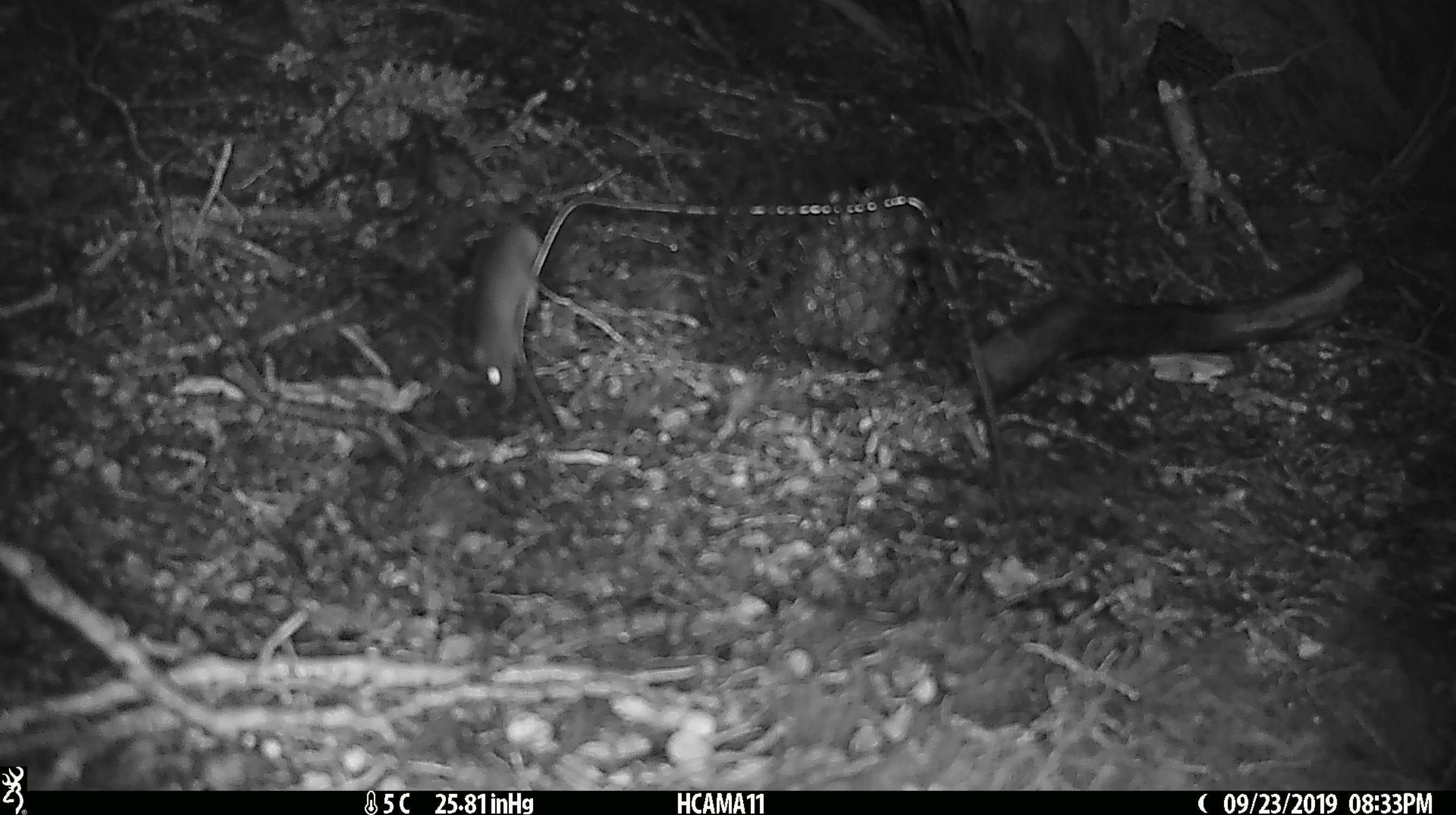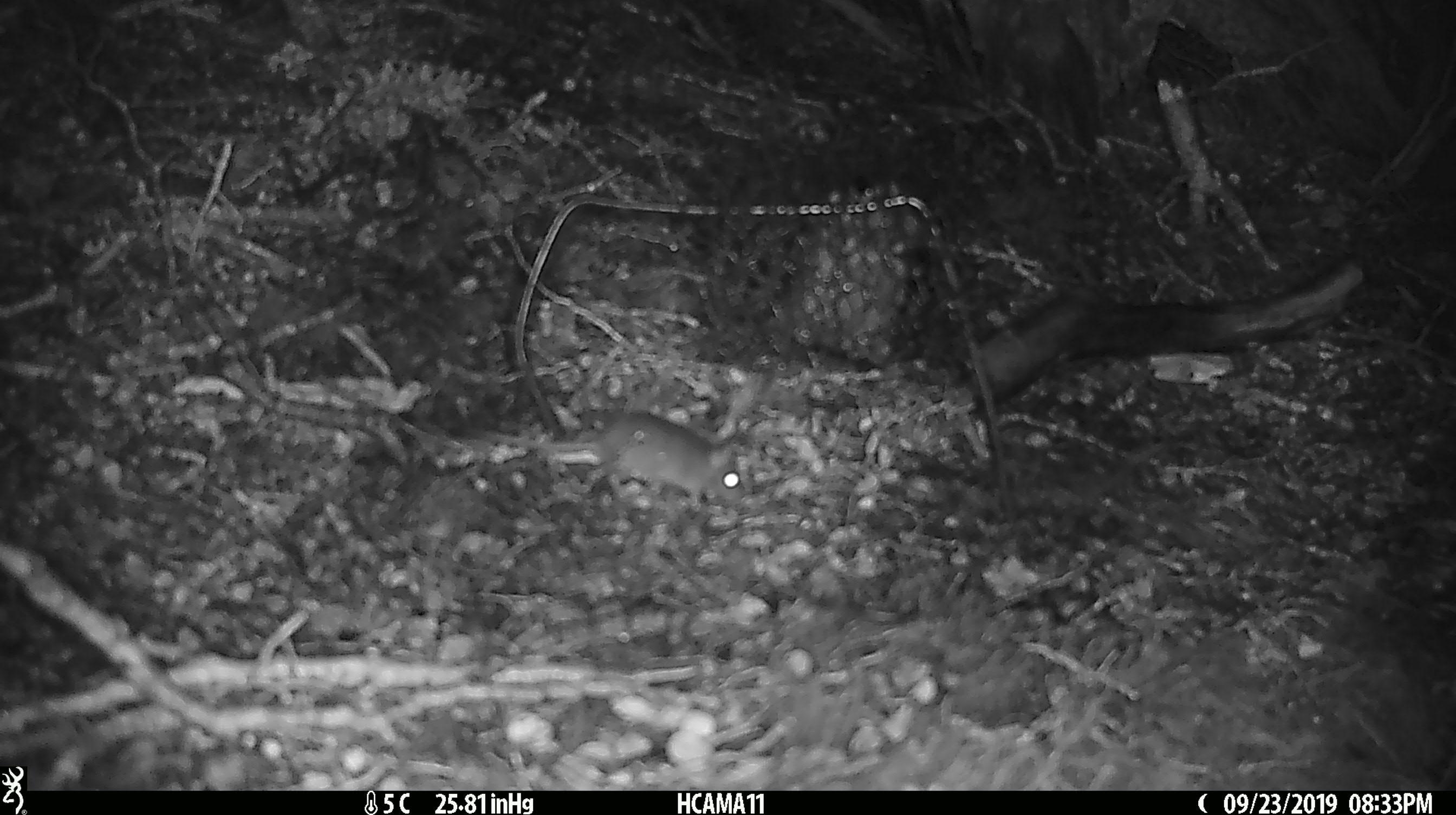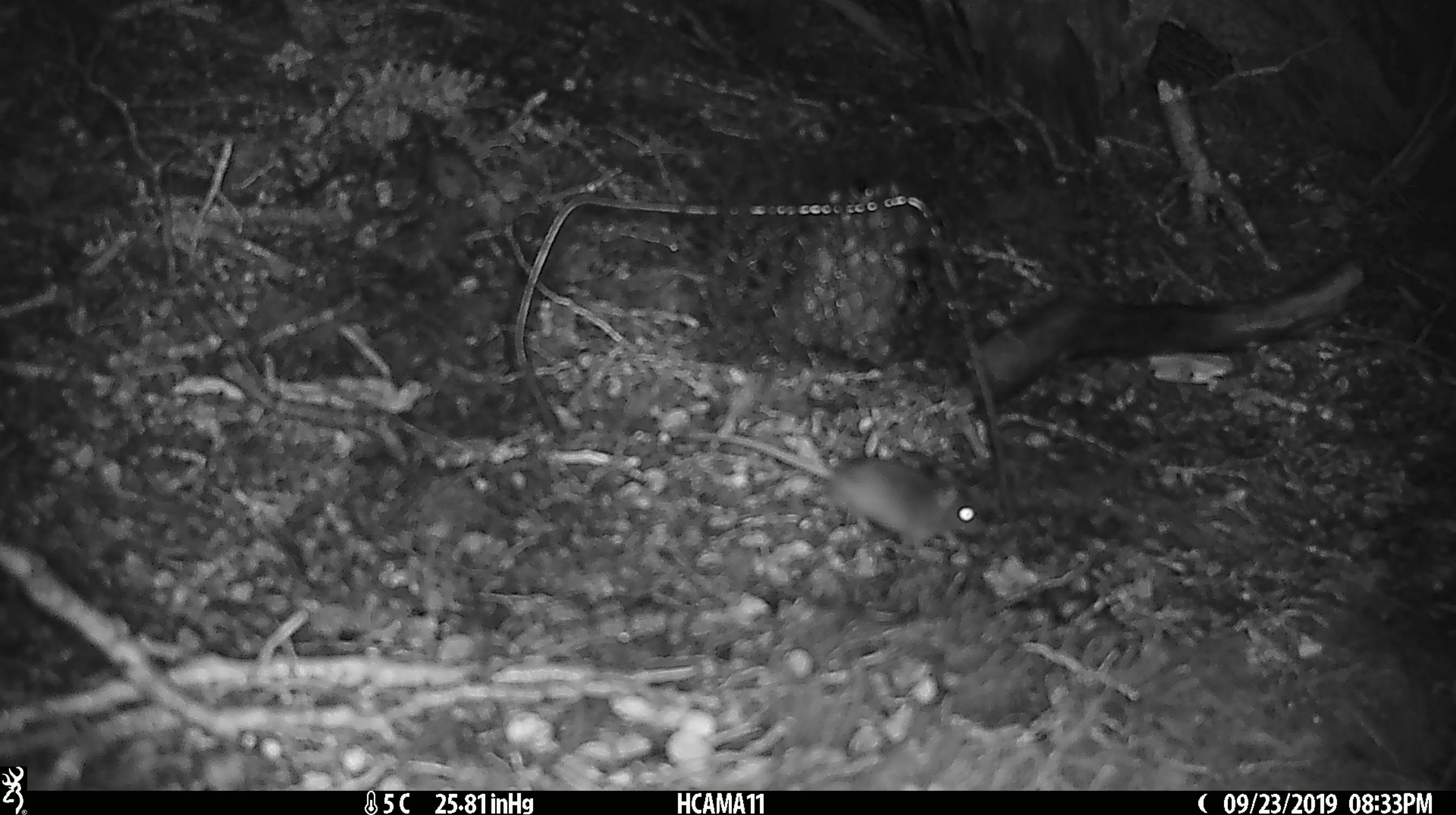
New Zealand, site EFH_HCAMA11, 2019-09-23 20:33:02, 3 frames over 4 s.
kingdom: Animalia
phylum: Chordata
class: Mammalia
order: Rodentia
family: Muridae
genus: Mus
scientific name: Mus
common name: mouse